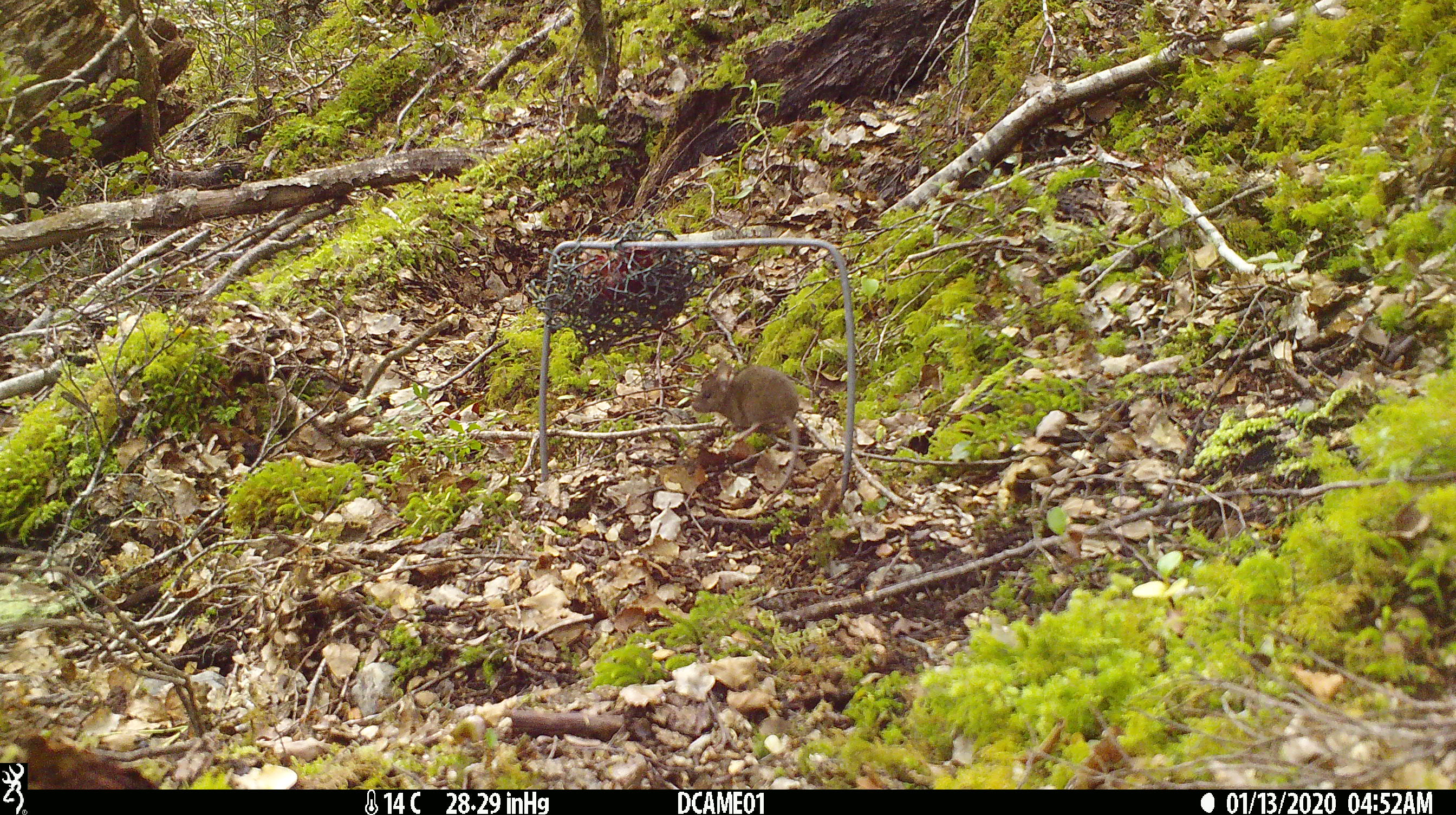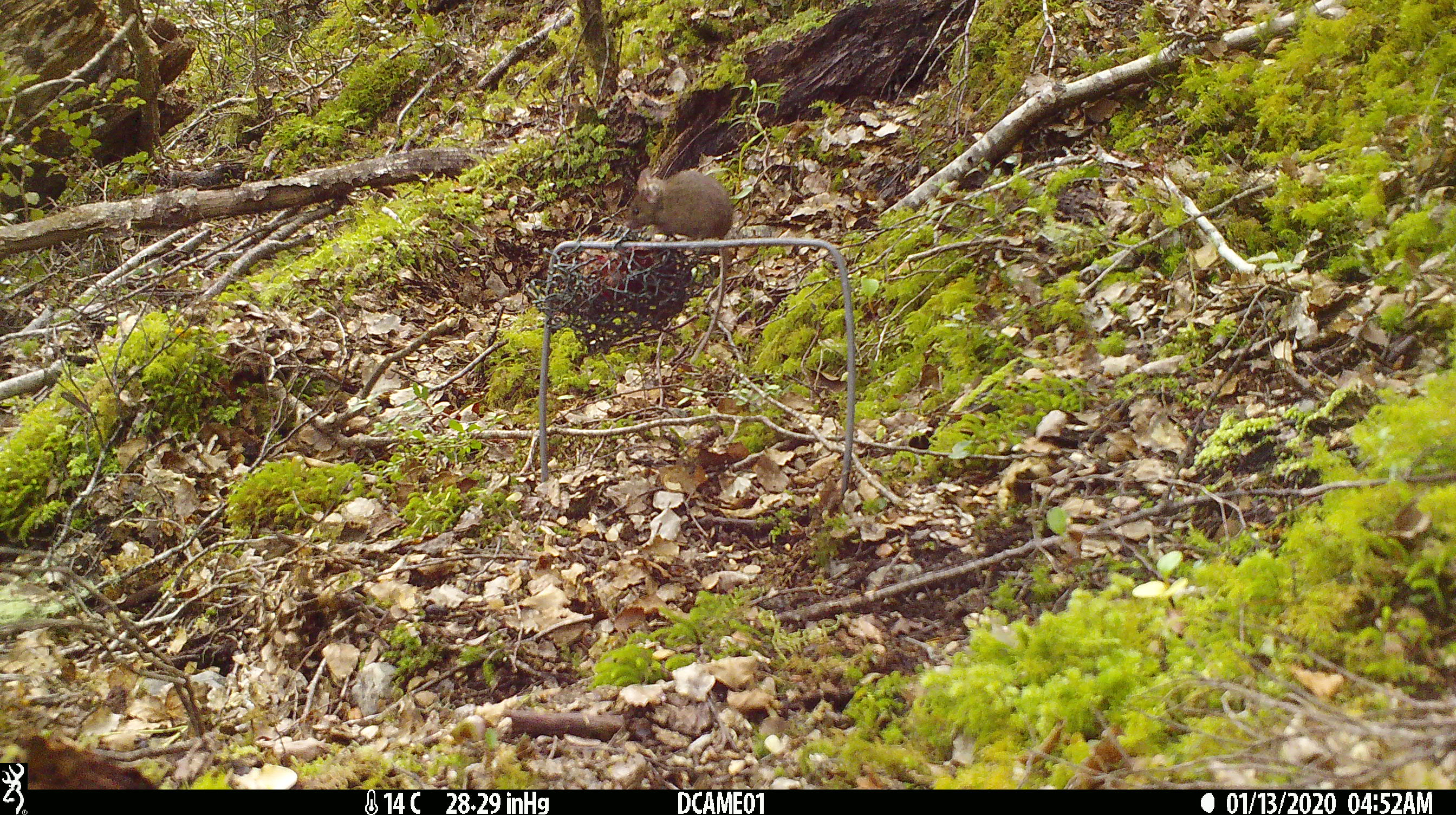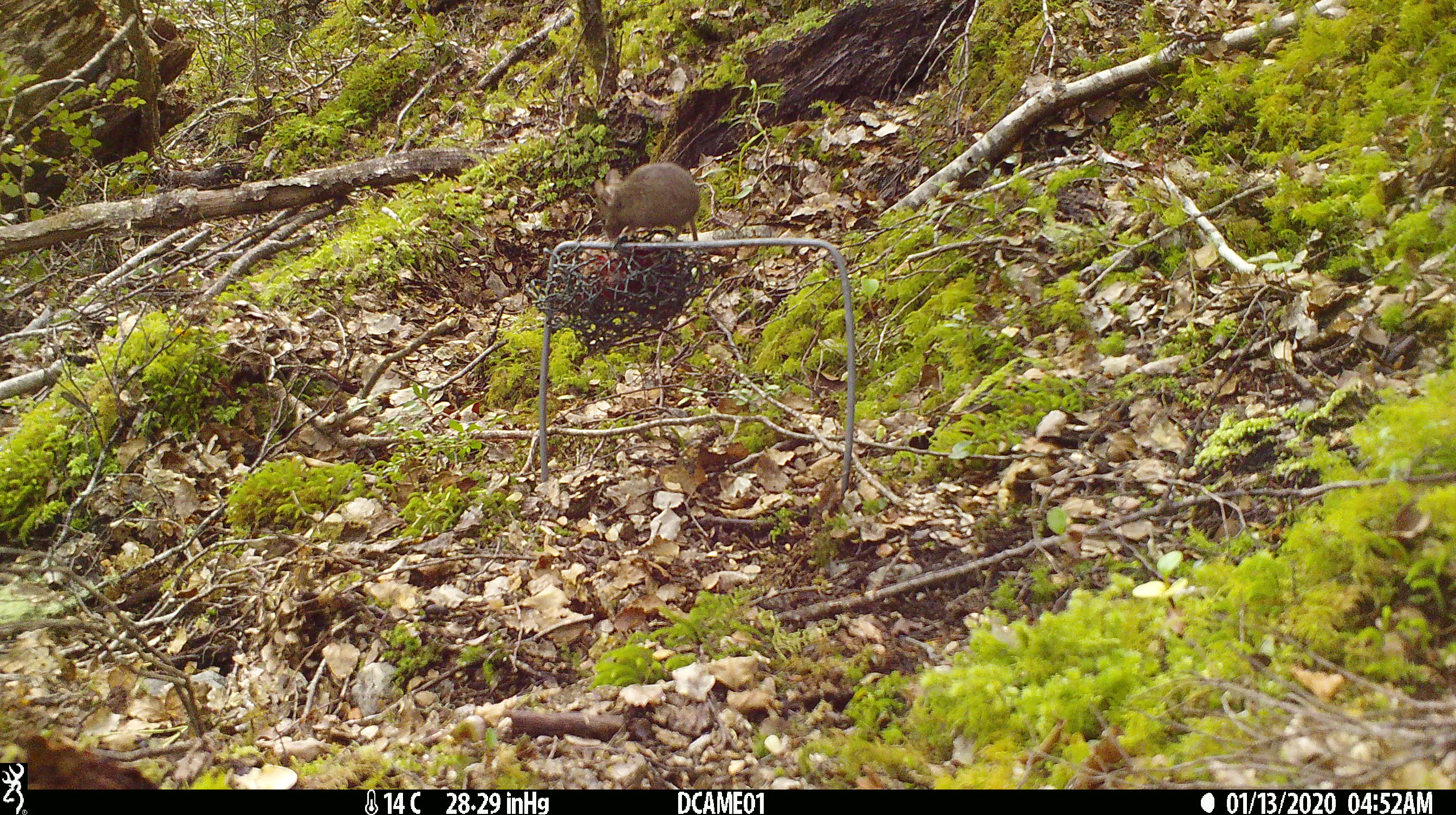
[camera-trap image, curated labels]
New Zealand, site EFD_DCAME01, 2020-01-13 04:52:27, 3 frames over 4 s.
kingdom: Animalia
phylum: Chordata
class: Mammalia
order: Rodentia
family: Muridae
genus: Mus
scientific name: Mus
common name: mouse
Mouse (Mus).